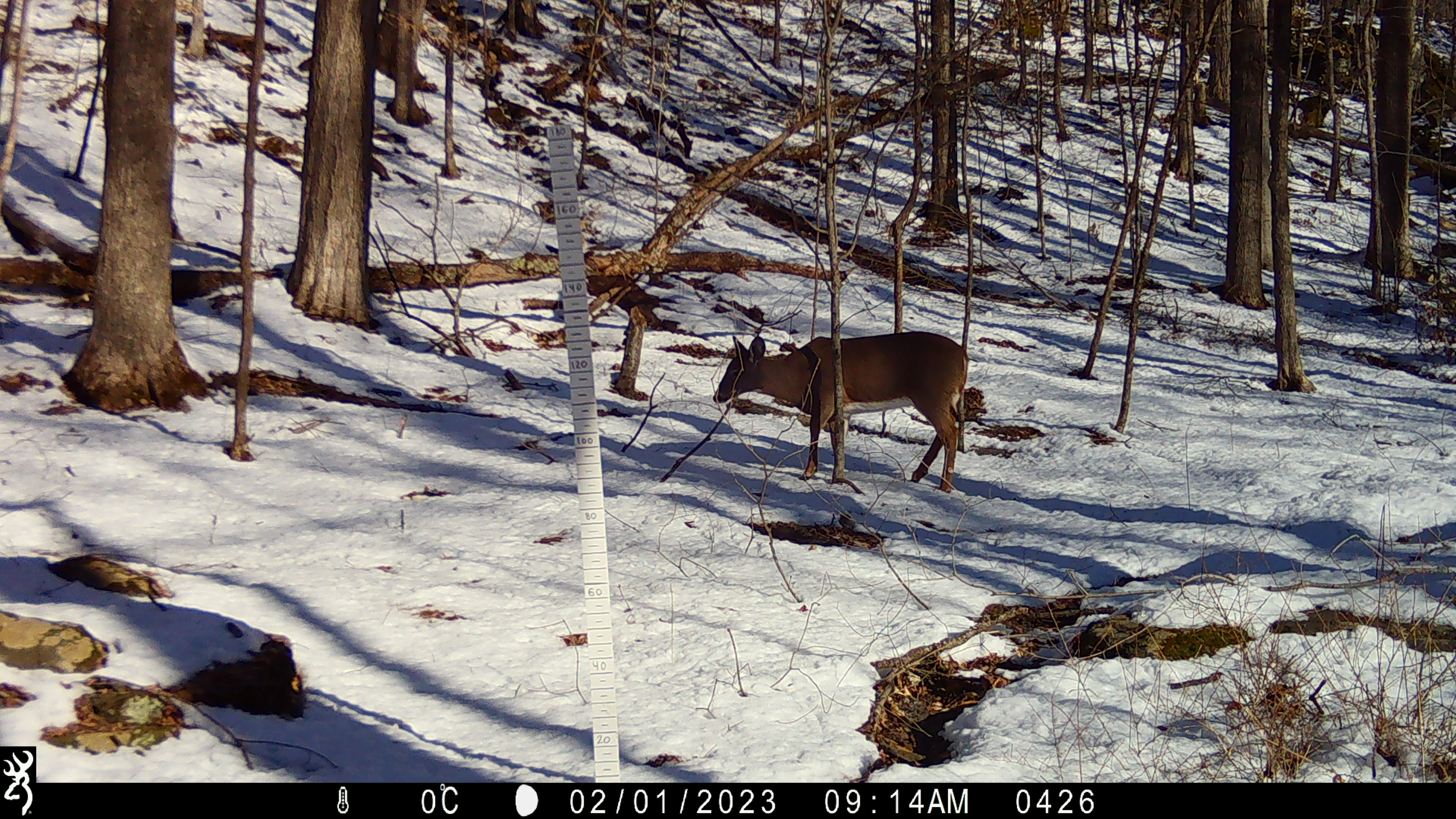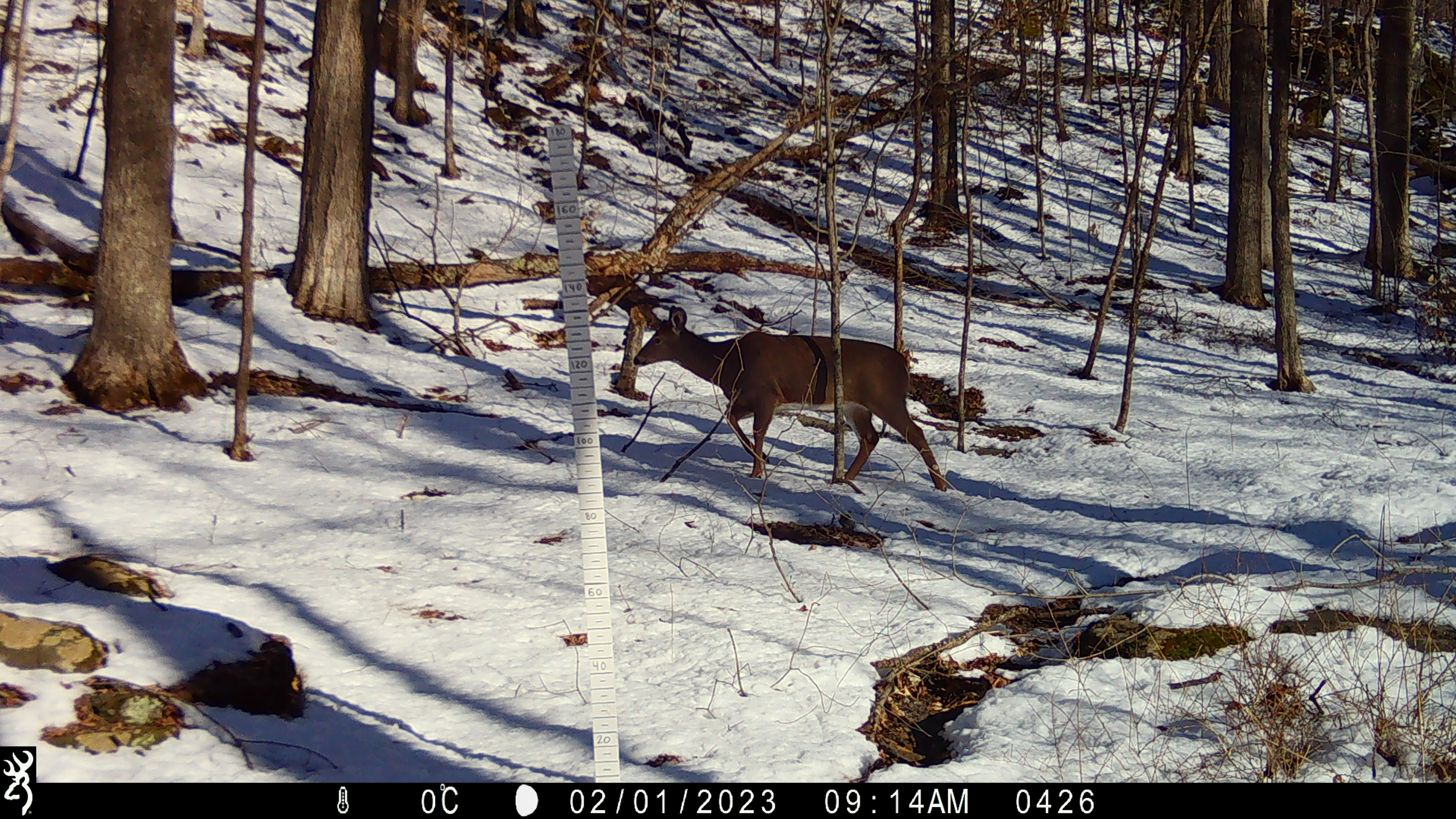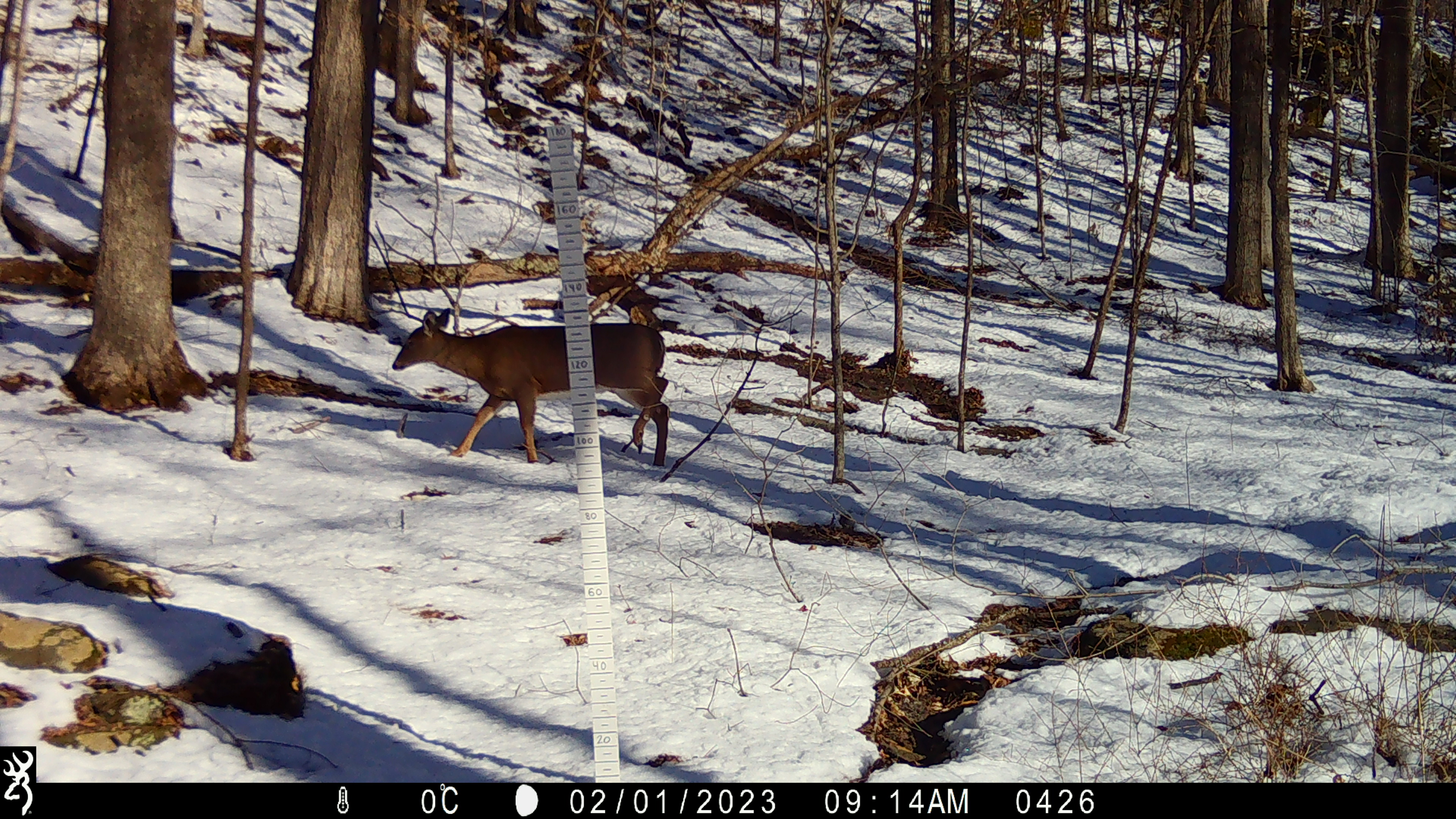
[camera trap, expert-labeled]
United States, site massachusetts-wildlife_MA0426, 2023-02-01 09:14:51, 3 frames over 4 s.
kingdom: Animalia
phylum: Chordata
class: Mammalia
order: Artiodactyla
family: Cervidae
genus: Odocoileus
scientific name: Odocoileus virginianus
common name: white-tailed deer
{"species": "white-tailed deer (Odocoileus virginianus)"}